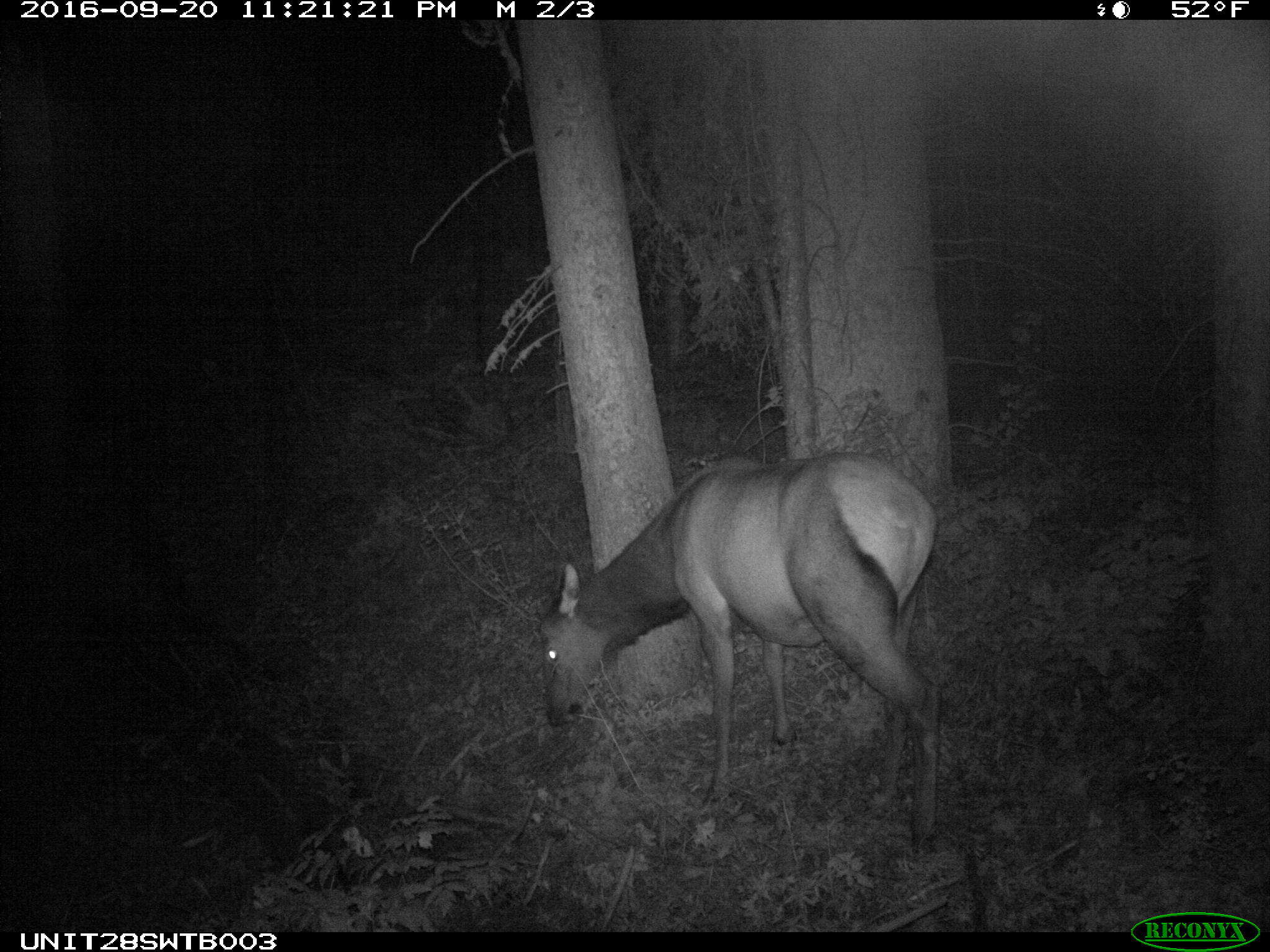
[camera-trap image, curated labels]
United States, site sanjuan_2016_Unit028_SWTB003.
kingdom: Animalia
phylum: Chordata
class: Mammalia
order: Artiodactyla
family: Cervidae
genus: Cervus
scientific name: Cervus elaphus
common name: red deer